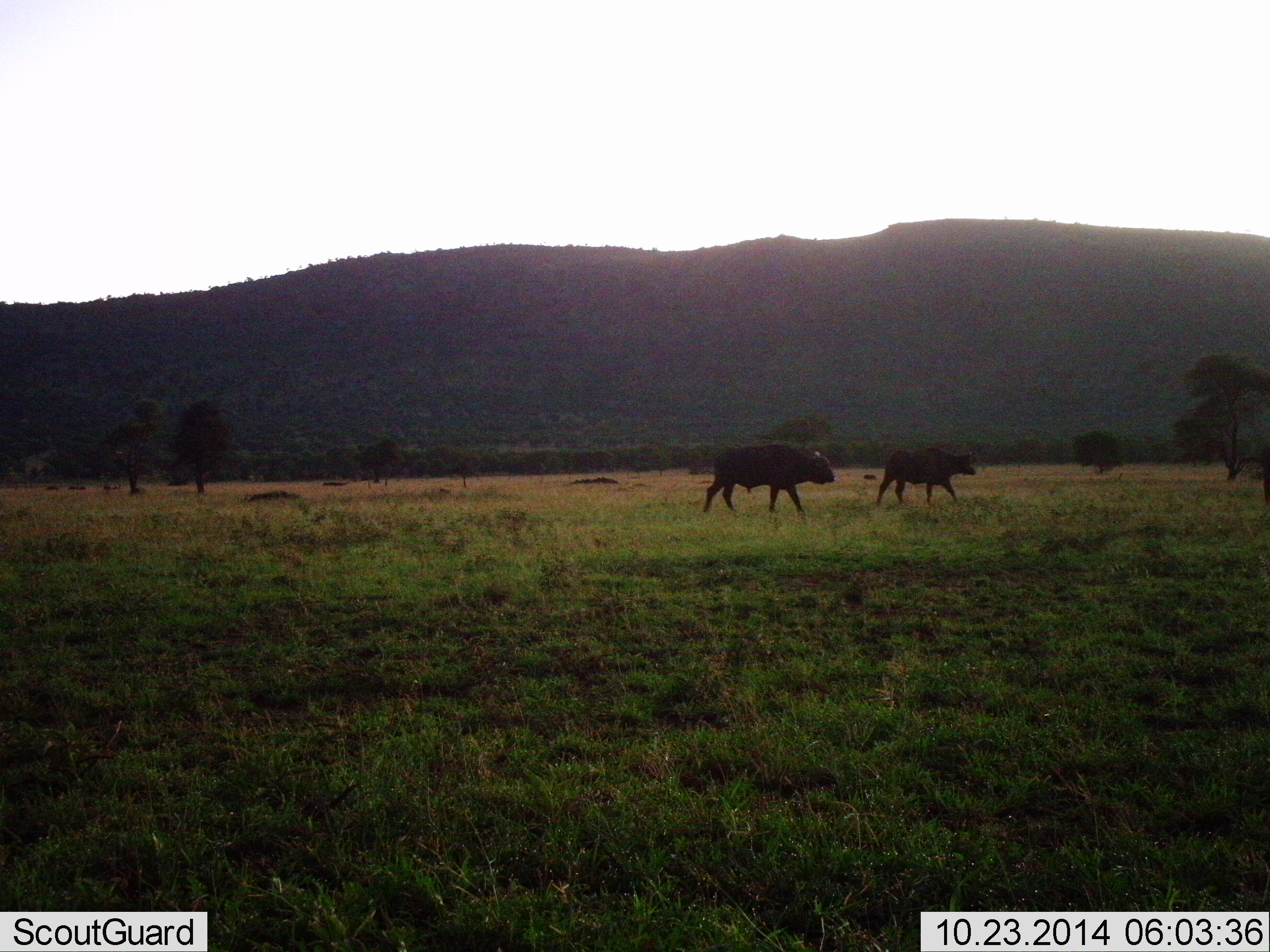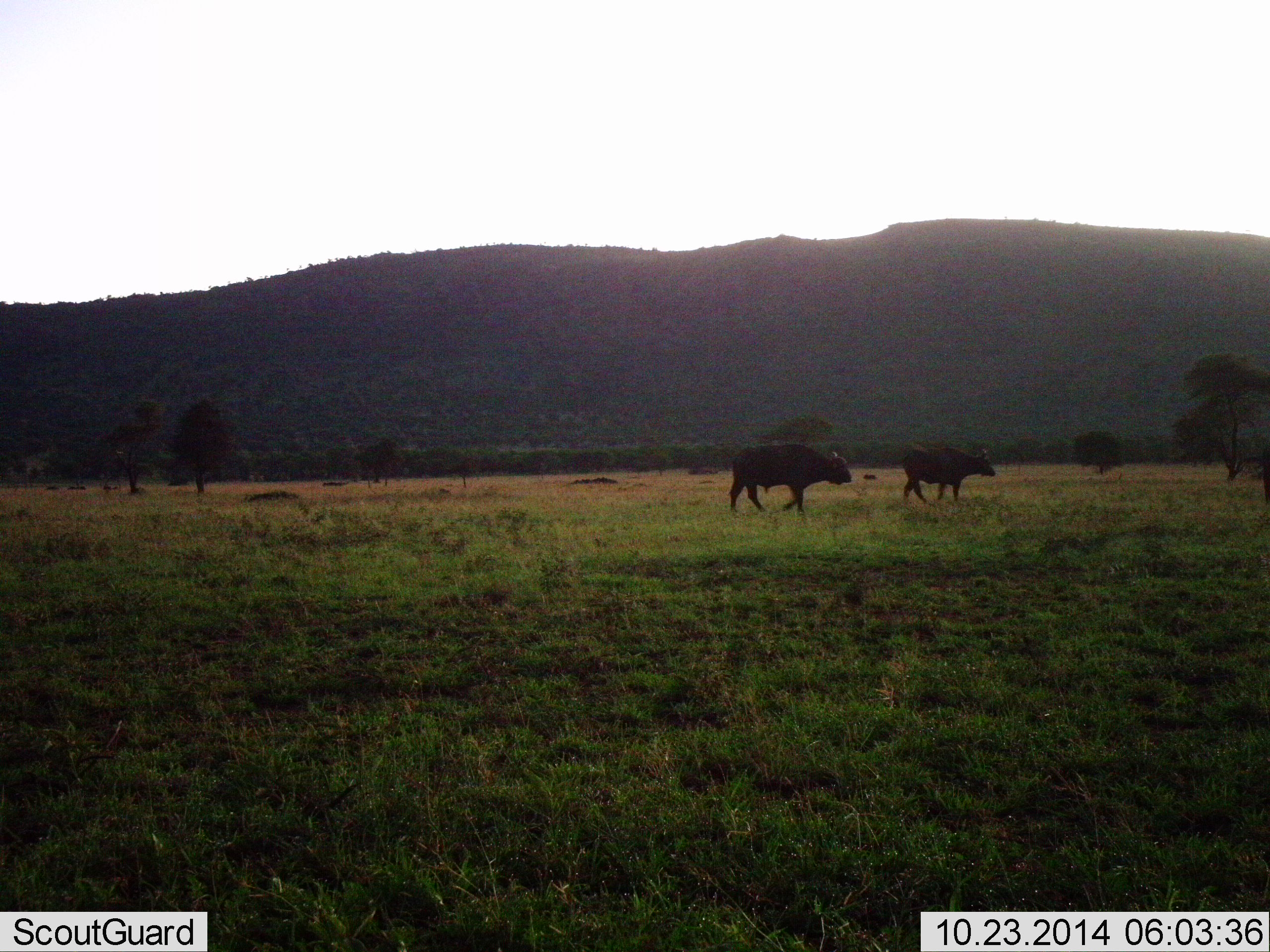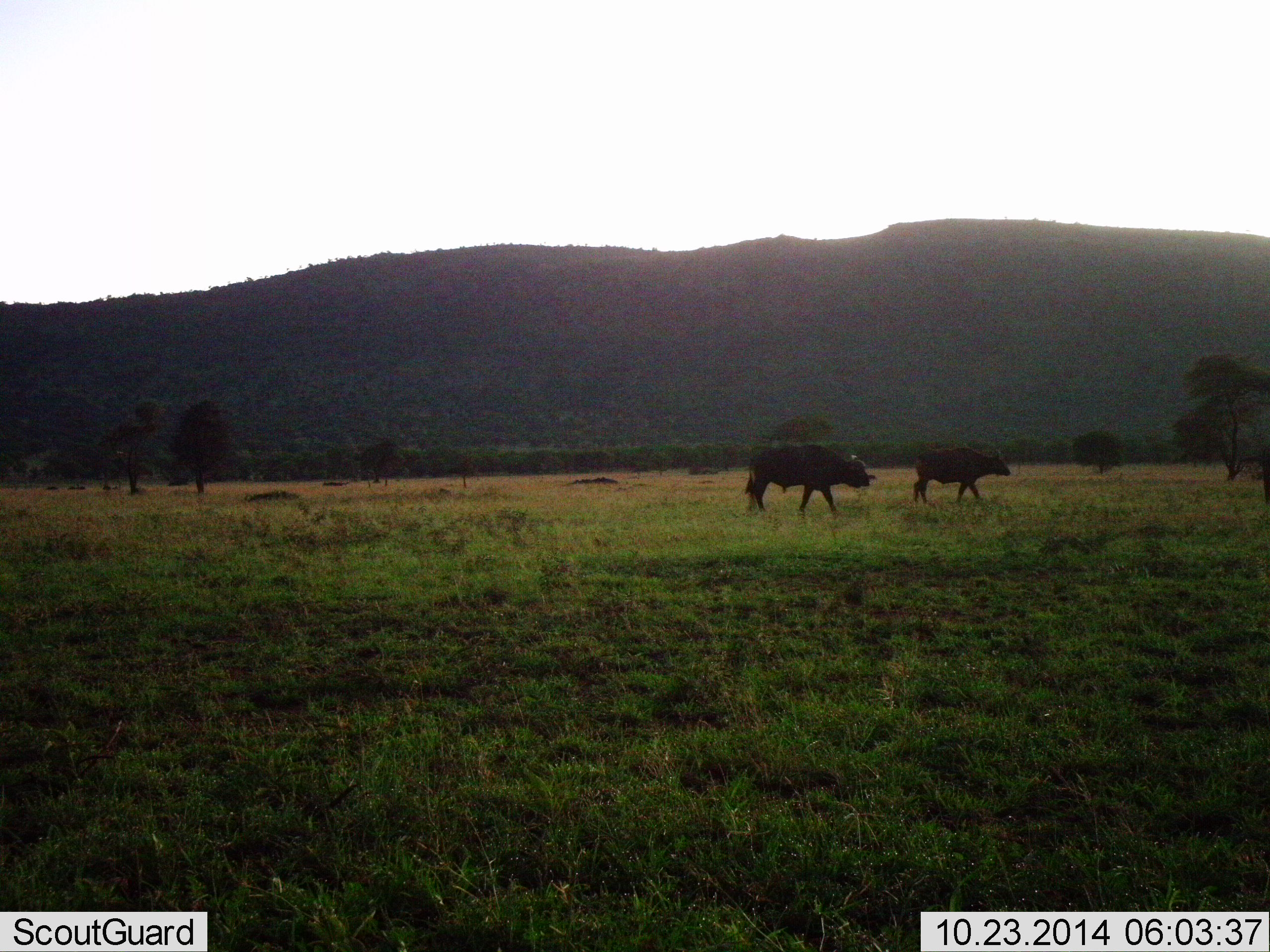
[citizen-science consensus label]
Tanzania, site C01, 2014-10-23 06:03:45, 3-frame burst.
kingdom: Animalia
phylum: Chordata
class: Mammalia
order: Artiodactyla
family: Bovidae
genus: Syncerus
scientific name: Syncerus caffer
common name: cape buffalo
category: buffalo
Buffalo (cape buffalo) (Syncerus caffer), count 2. Behavior (volunteer vote fractions): standing 0%, resting 0%, moving 100%, interacting 0%. Young present (vote fraction): 0%. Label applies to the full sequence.